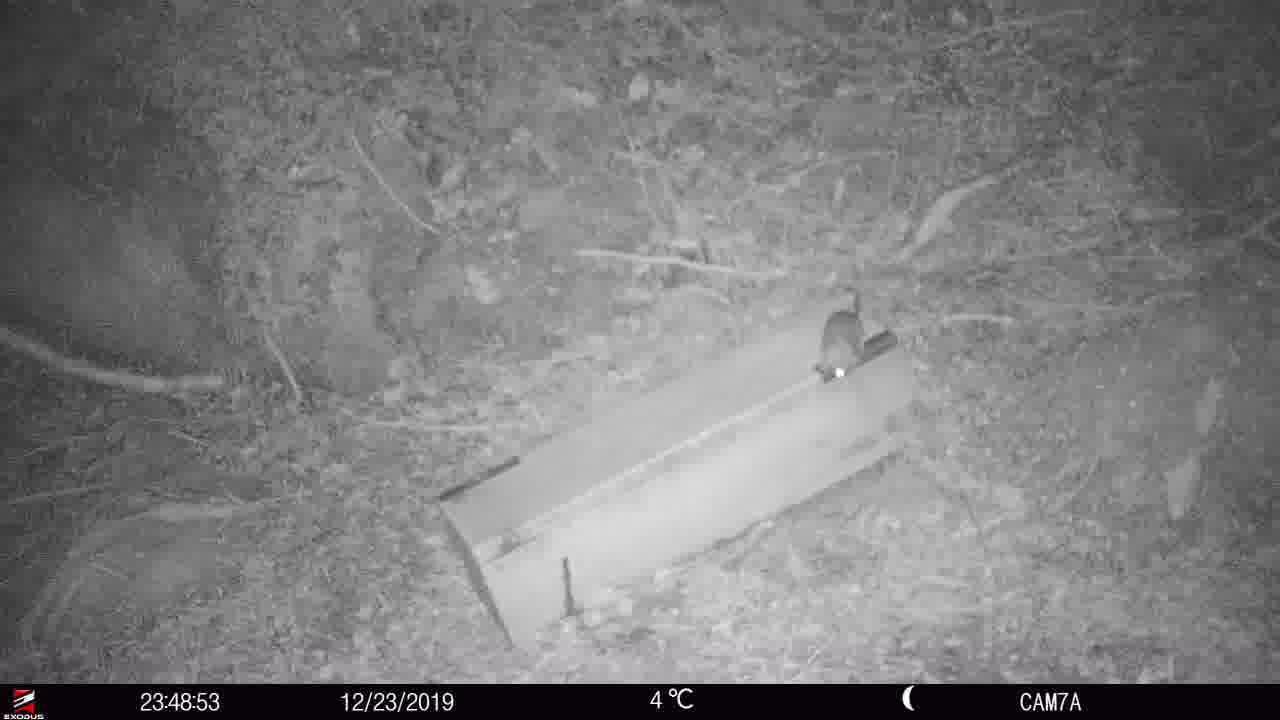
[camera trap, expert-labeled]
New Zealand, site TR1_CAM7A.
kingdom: Animalia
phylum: Chordata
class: Mammalia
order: Rodentia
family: Muridae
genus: Rattus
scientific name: Rattus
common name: rat